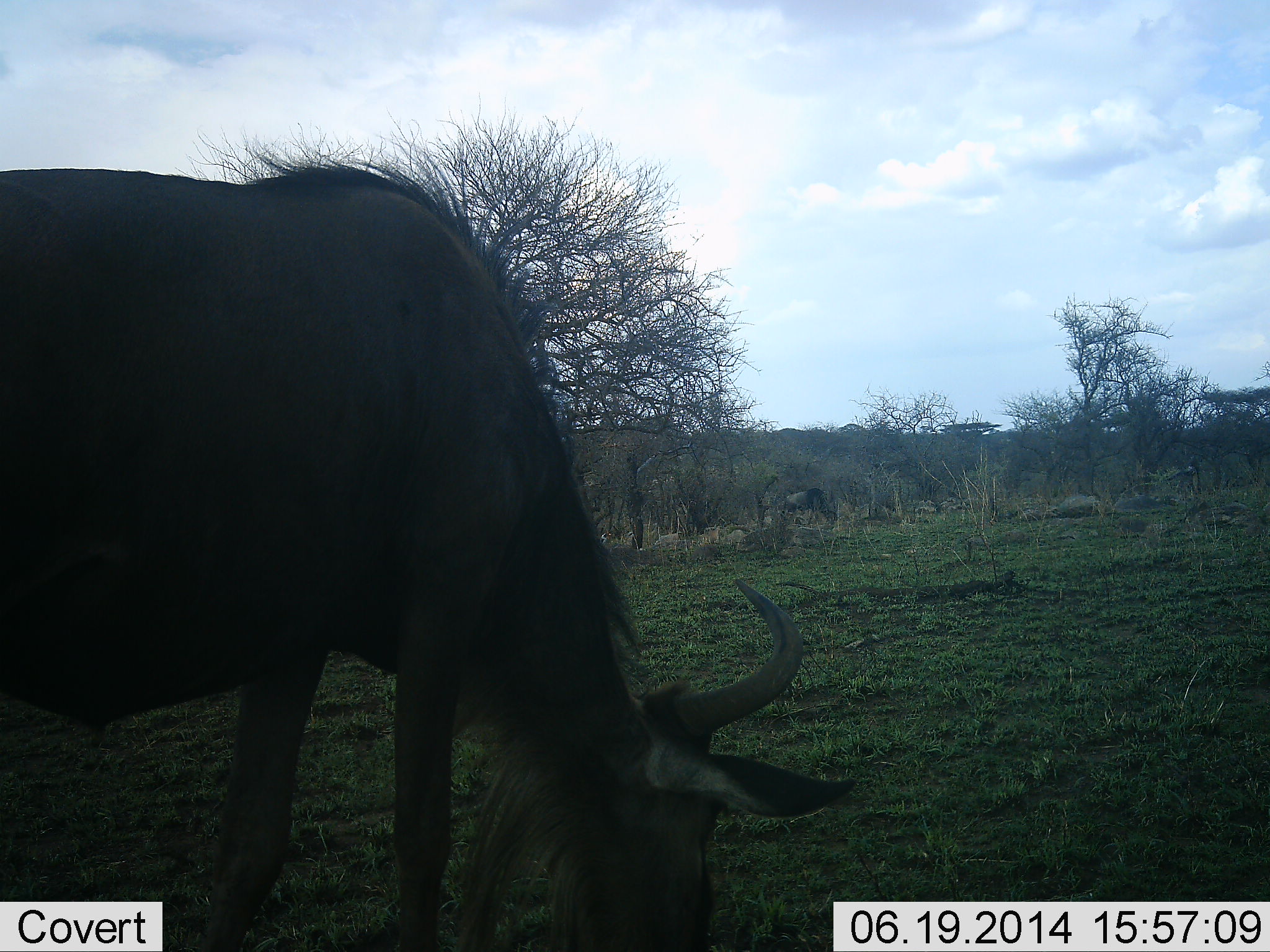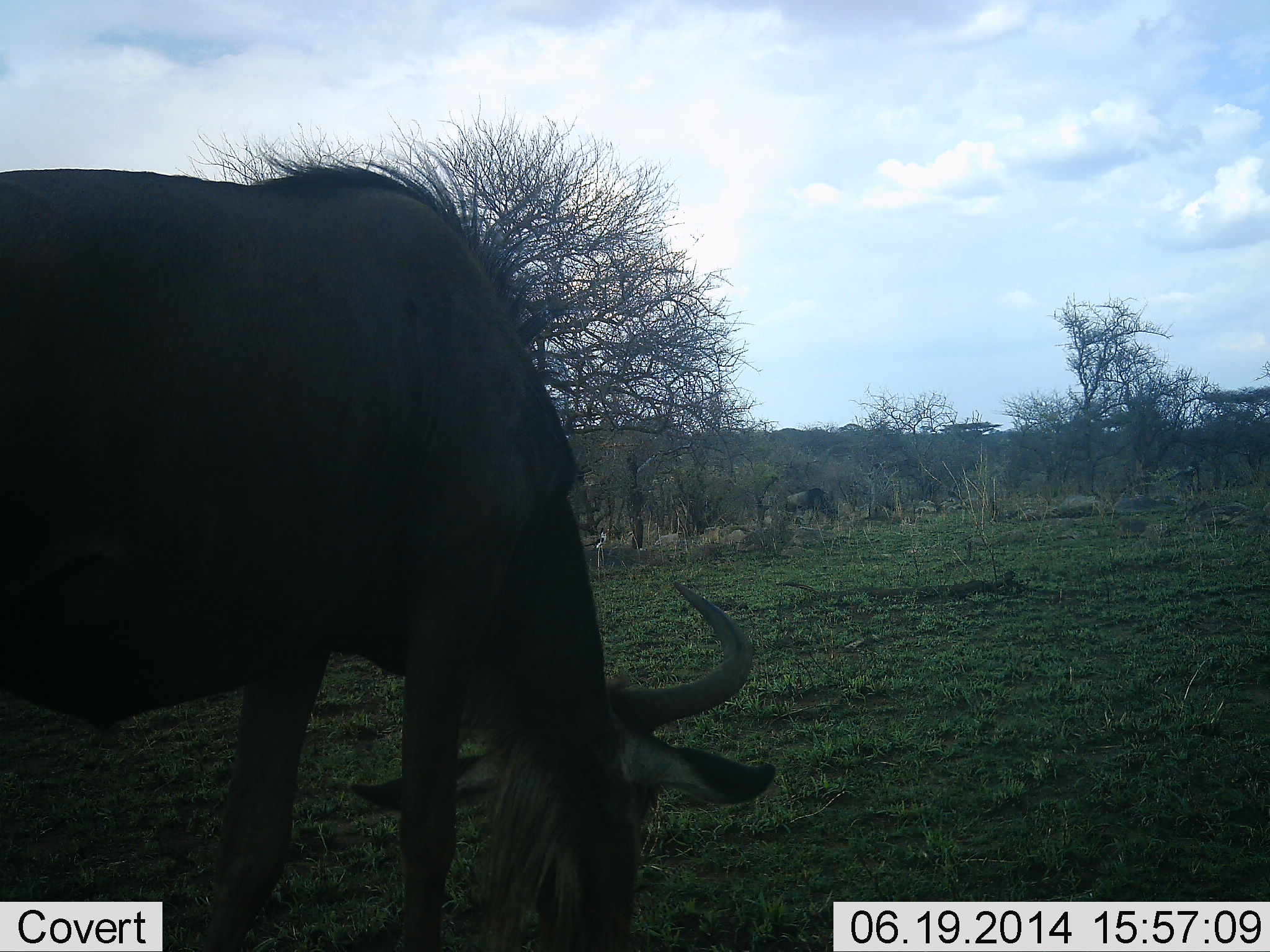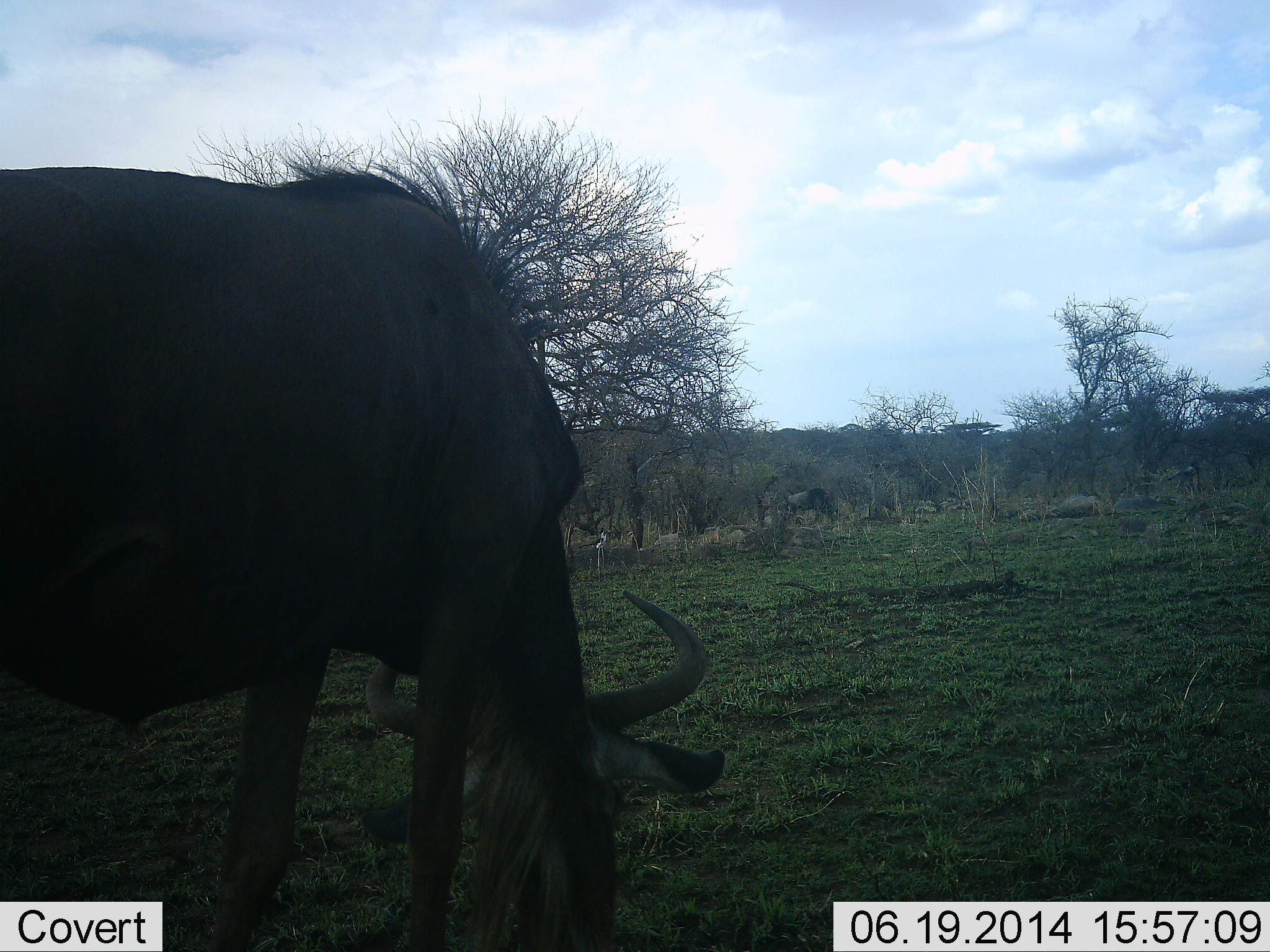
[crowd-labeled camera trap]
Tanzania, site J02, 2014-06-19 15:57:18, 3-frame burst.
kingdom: Animalia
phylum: Chordata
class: Mammalia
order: Artiodactyla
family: Bovidae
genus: Connochaetes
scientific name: Connochaetes taurinus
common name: blue wildebeest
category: wildebeest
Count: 1.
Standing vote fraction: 50%.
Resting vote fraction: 20%.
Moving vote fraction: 20%.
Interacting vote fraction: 10%.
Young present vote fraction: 0%.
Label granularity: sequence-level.